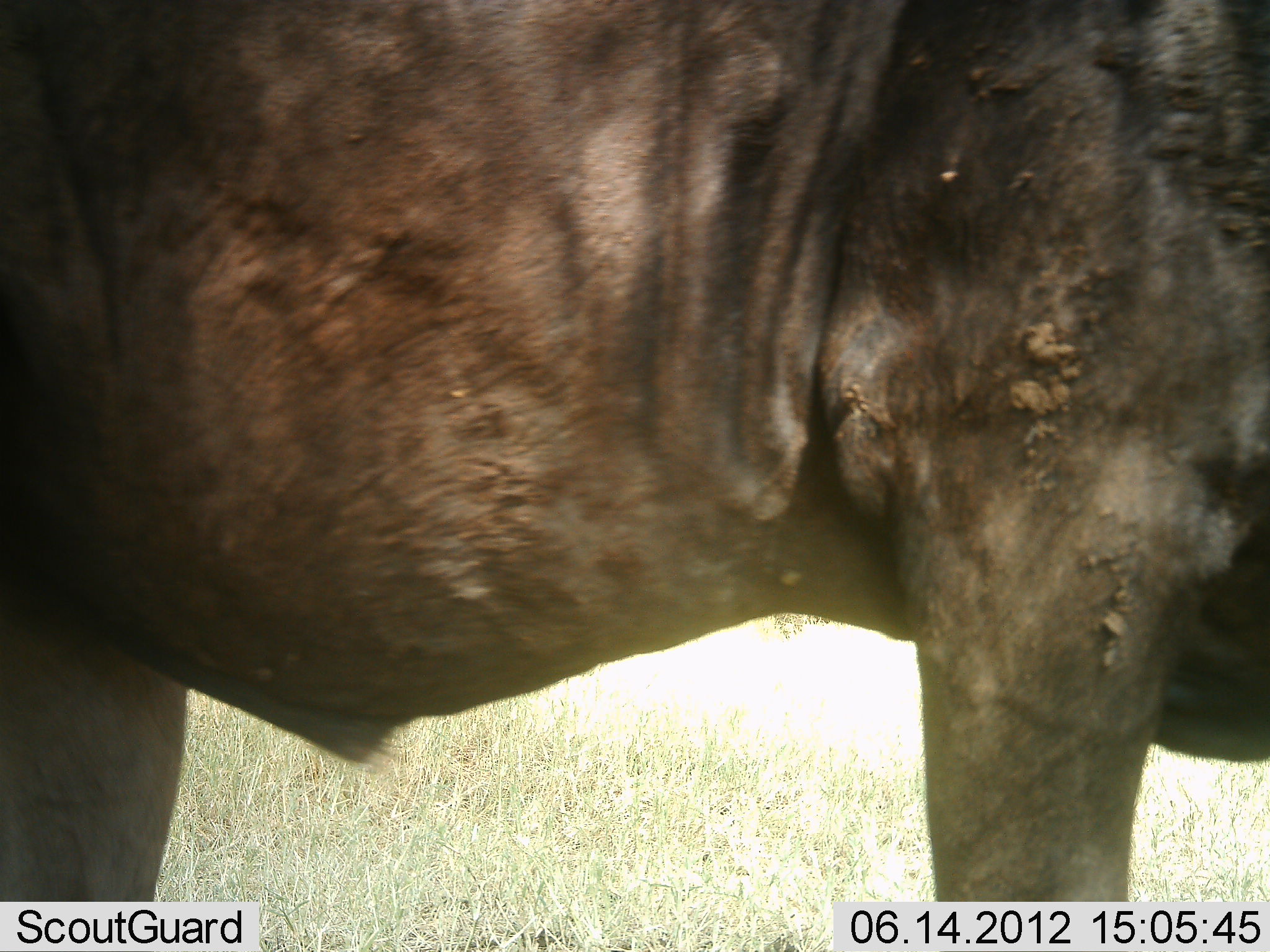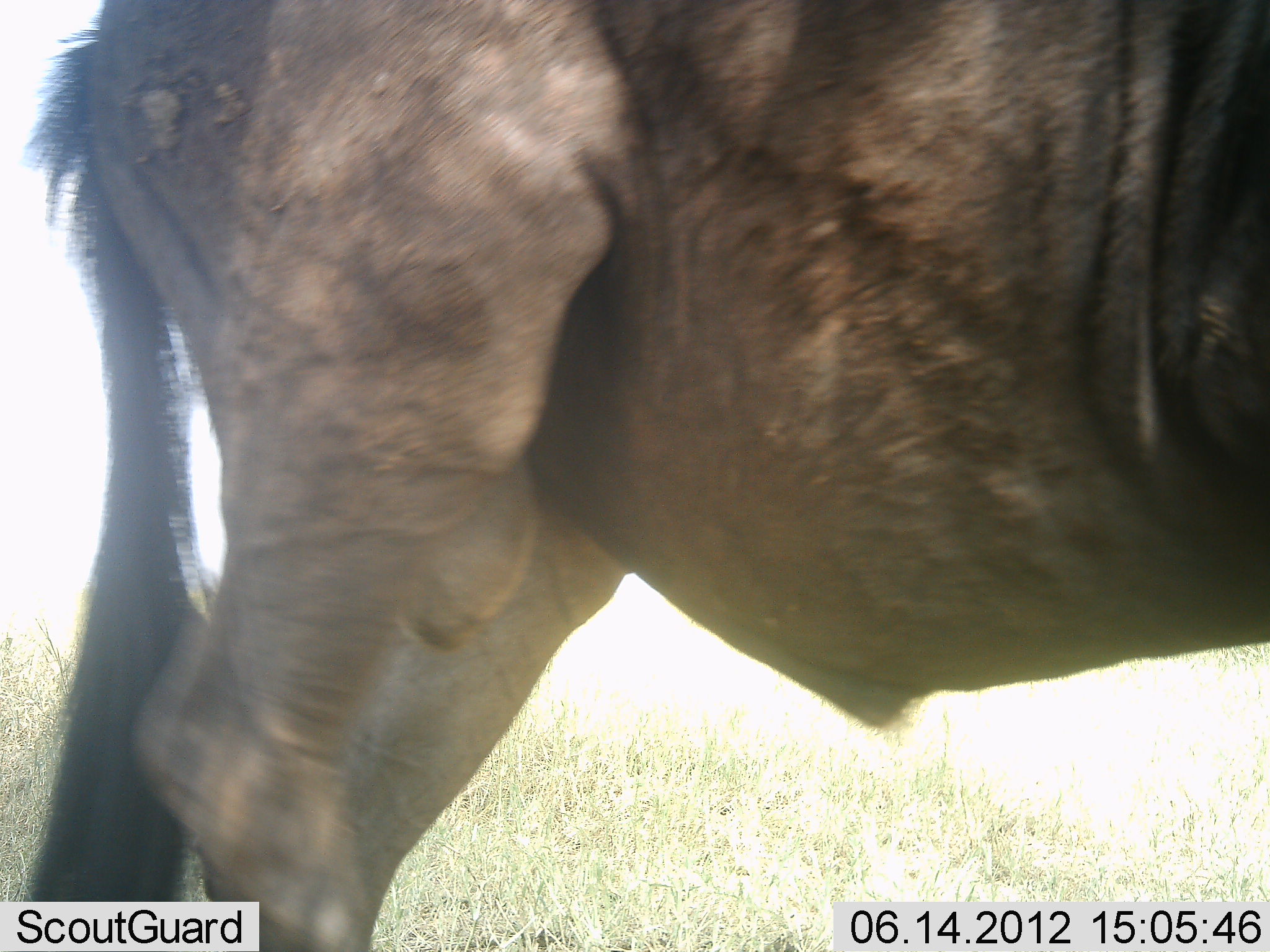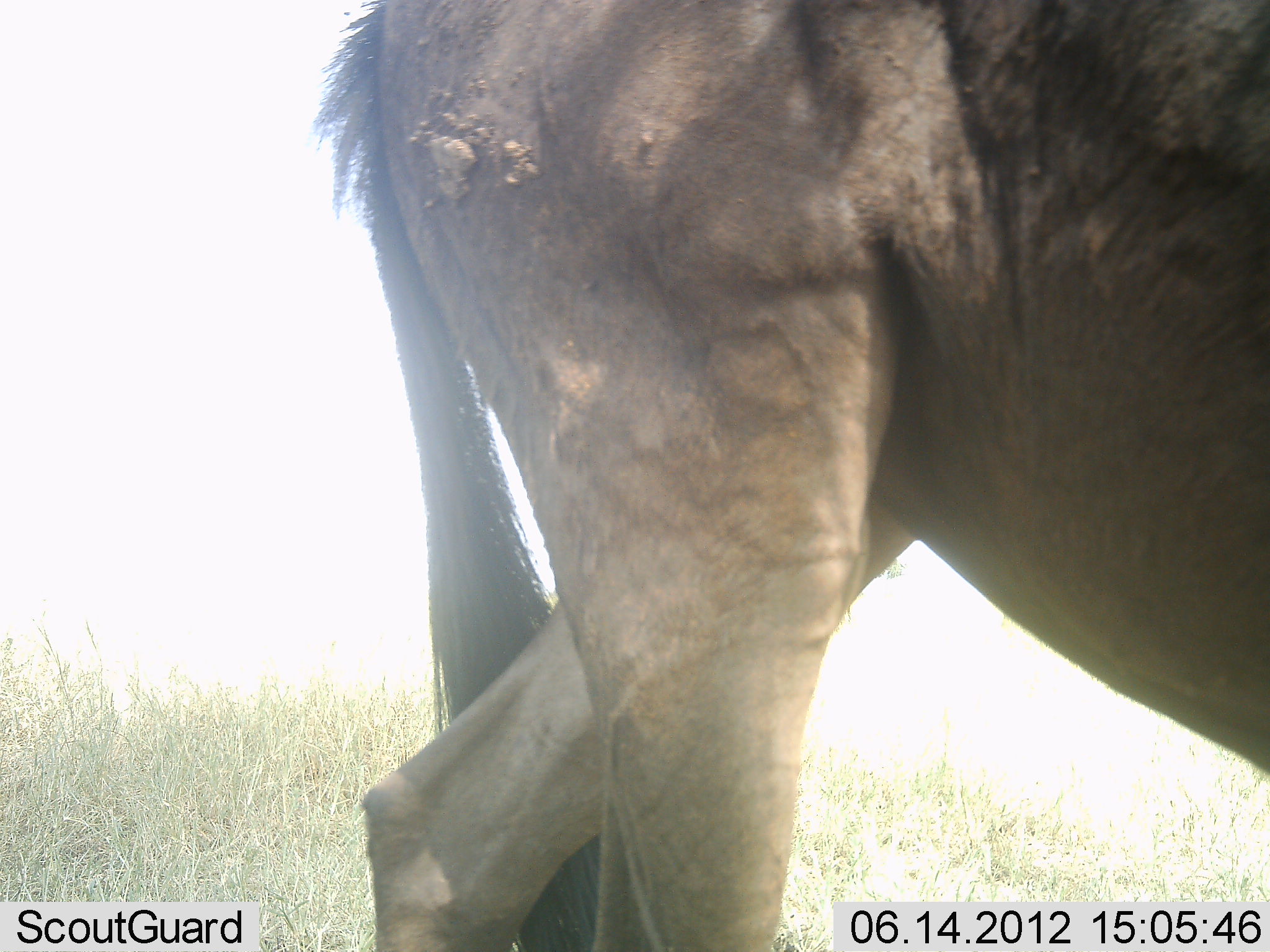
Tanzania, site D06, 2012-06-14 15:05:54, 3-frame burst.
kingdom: Animalia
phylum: Chordata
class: Mammalia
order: Artiodactyla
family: Bovidae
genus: Connochaetes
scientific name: Connochaetes taurinus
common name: blue wildebeest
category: wildebeest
Wildebeest (blue wildebeest) (Connochaetes taurinus), count 1. Behavior (volunteer vote fractions): standing 20%, resting 0%, moving 80%, interacting 0%. Young present (vote fraction): 0%. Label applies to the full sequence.